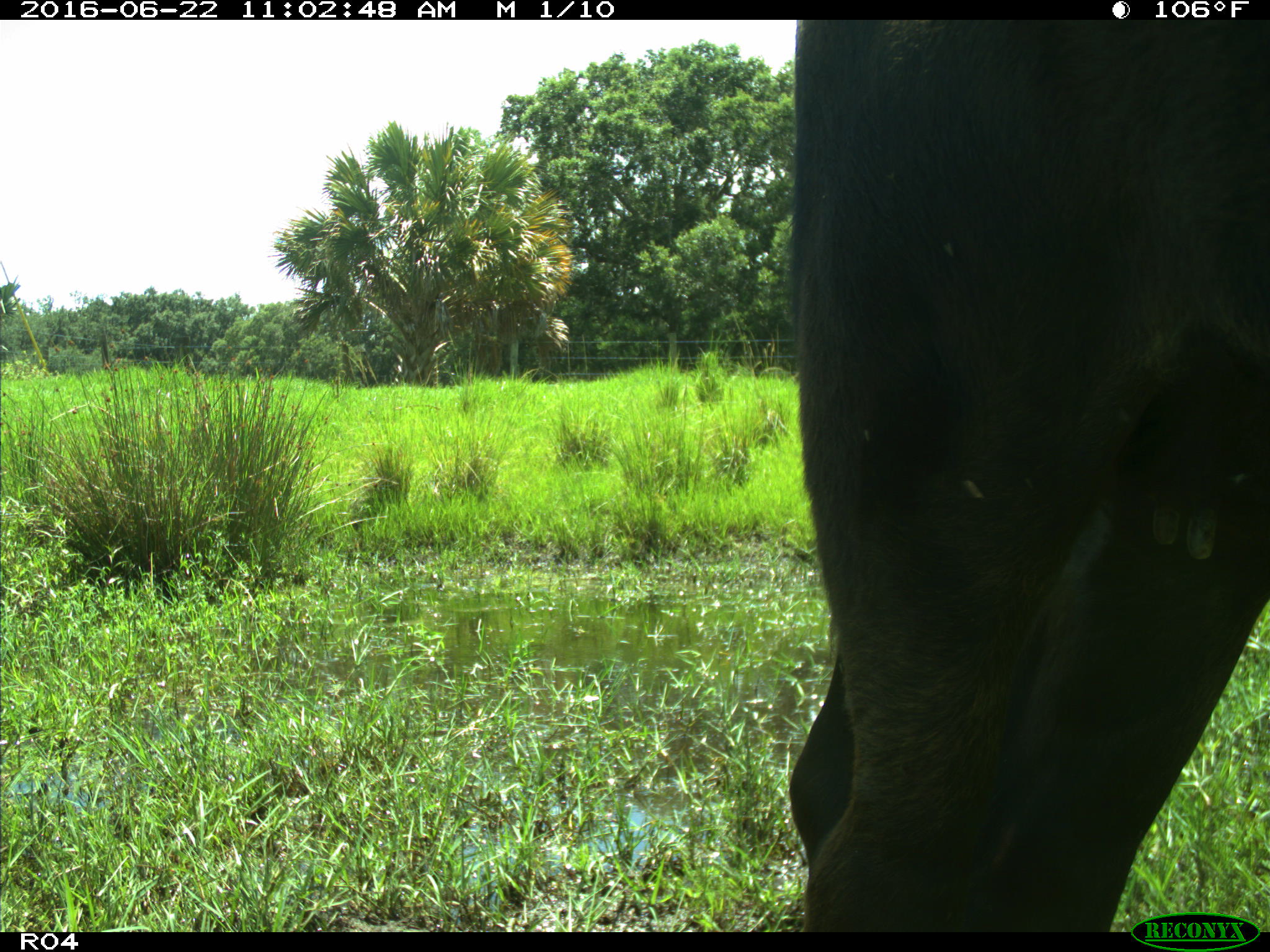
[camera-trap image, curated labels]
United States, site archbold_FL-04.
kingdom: Animalia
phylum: Chordata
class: Mammalia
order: Artiodactyla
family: Bovidae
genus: Bos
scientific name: Bos taurus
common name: domestic cow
Bos taurus (domestic cow).